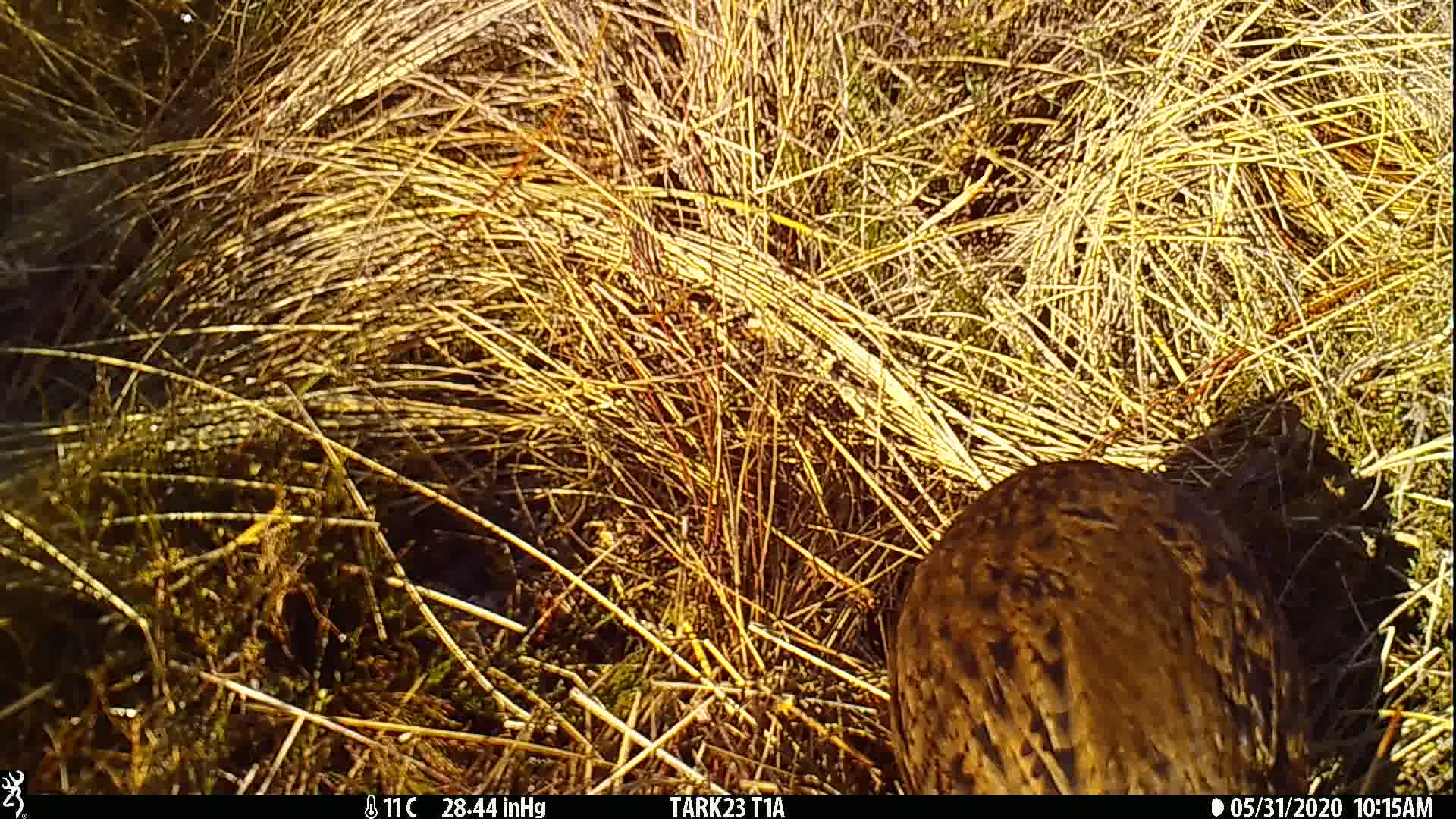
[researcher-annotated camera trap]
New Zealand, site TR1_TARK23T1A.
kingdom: Animalia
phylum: Chordata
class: Aves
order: Gruiformes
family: Rallidae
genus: Gallirallus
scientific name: Gallirallus australis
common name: weka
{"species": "weka (Gallirallus australis)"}